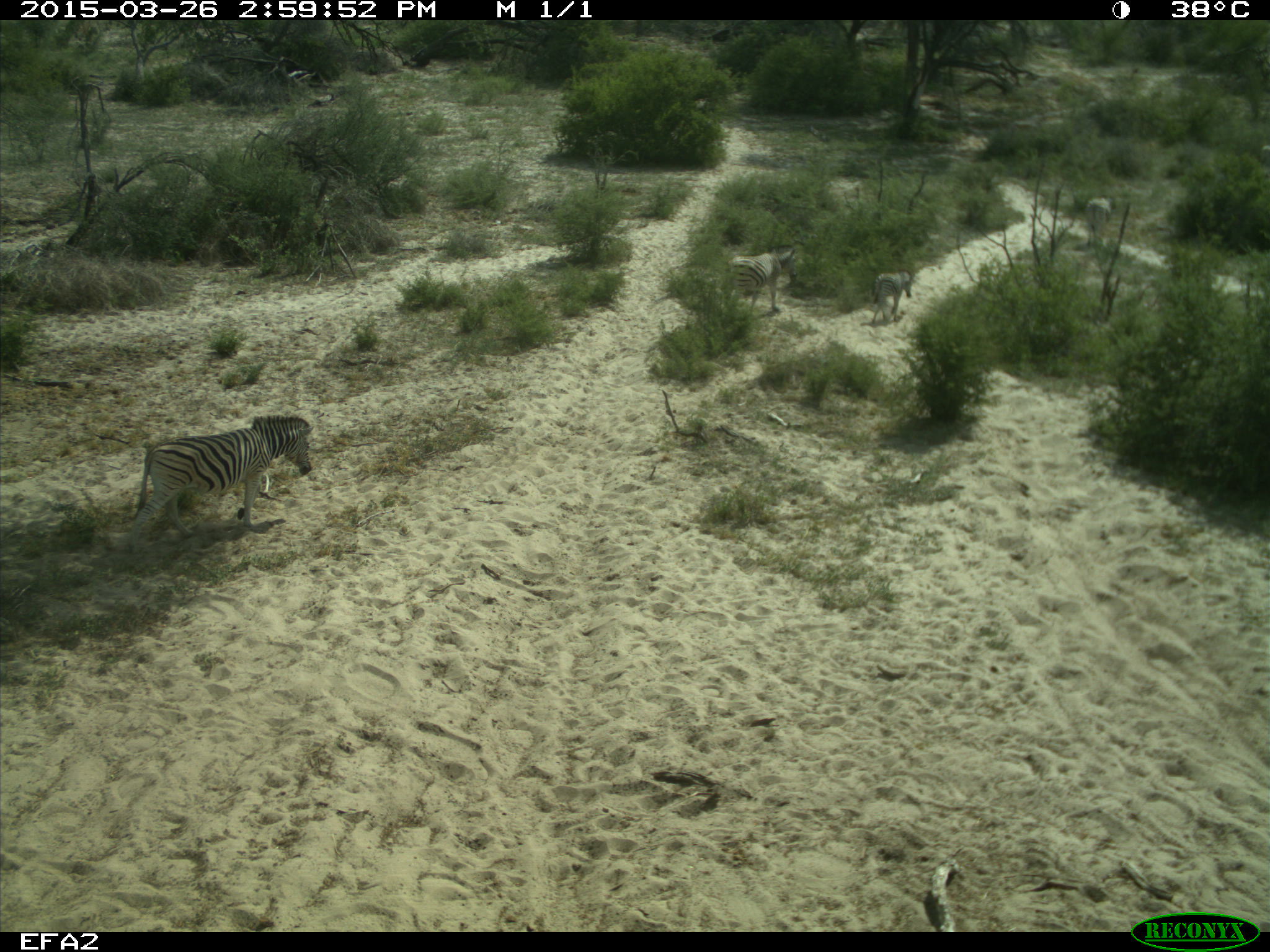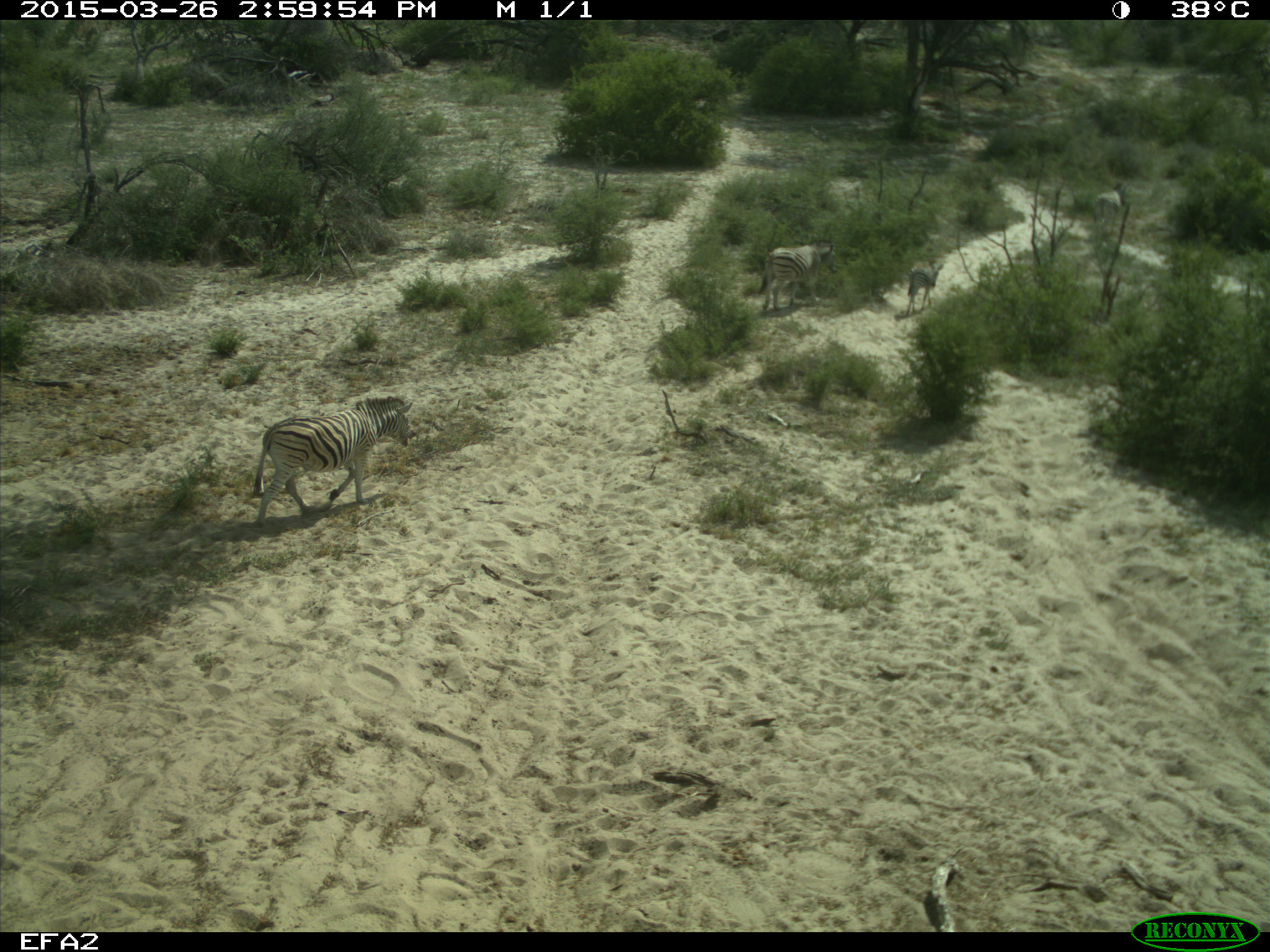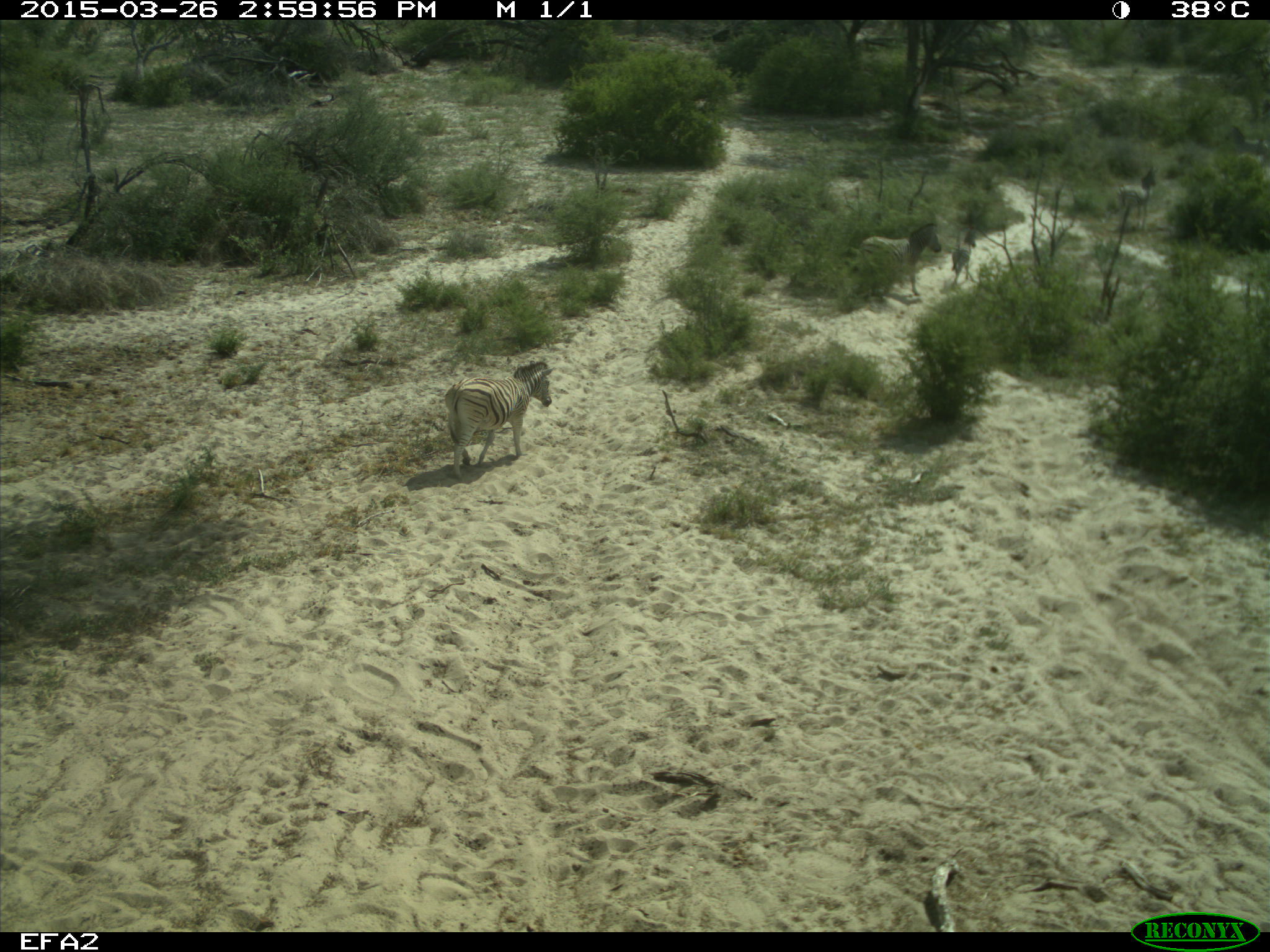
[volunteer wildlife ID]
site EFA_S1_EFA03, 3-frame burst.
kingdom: Animalia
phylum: Chordata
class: Mammalia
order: Perissodactyla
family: Equidae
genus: Equus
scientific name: Equus quagga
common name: plains zebra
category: zebraplains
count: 4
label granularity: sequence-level